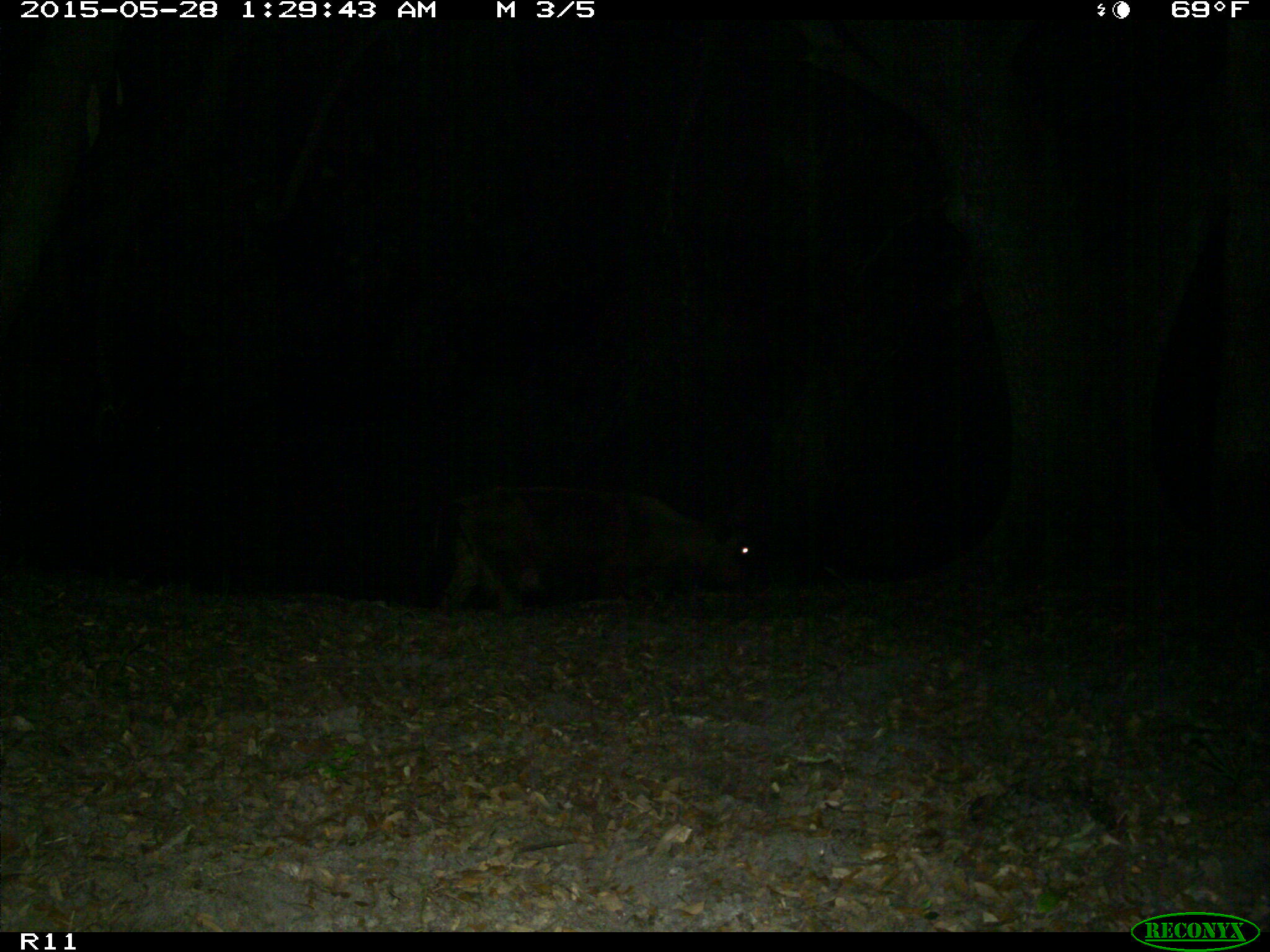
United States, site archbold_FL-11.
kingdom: Animalia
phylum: Chordata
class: Mammalia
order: Artiodactyla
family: Bovidae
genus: Bos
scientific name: Bos taurus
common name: domestic cow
Bos taurus (domestic cow).